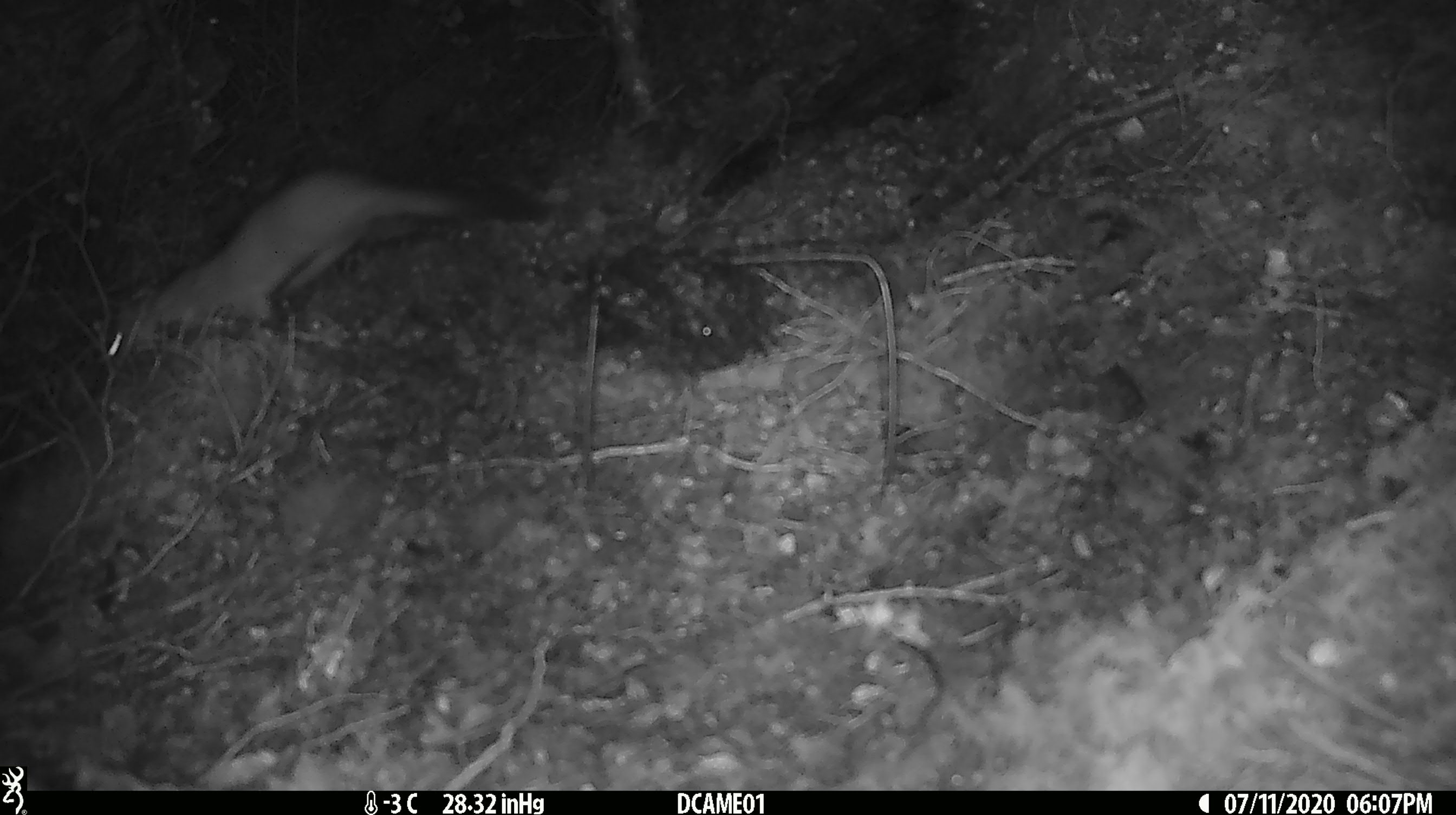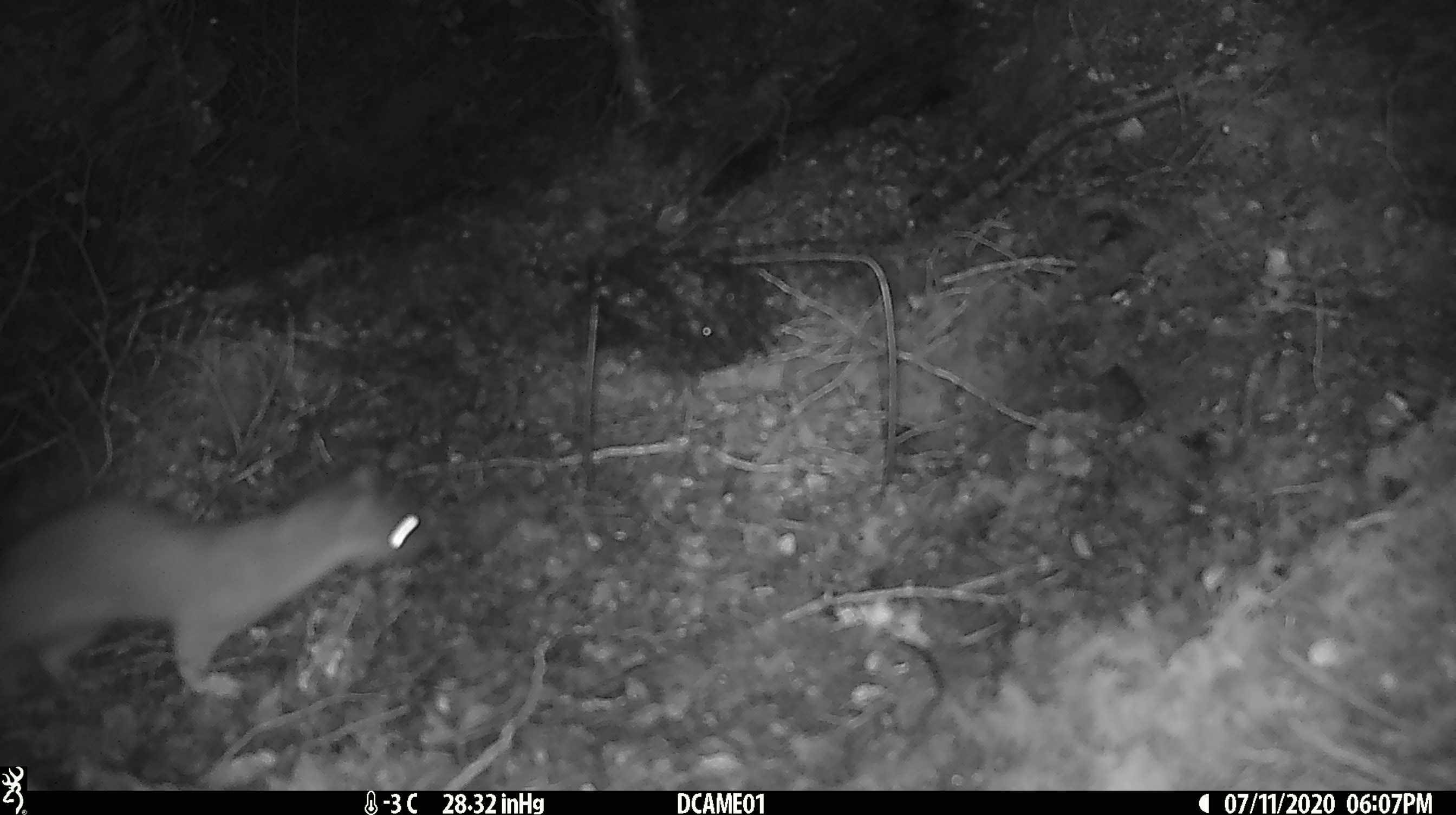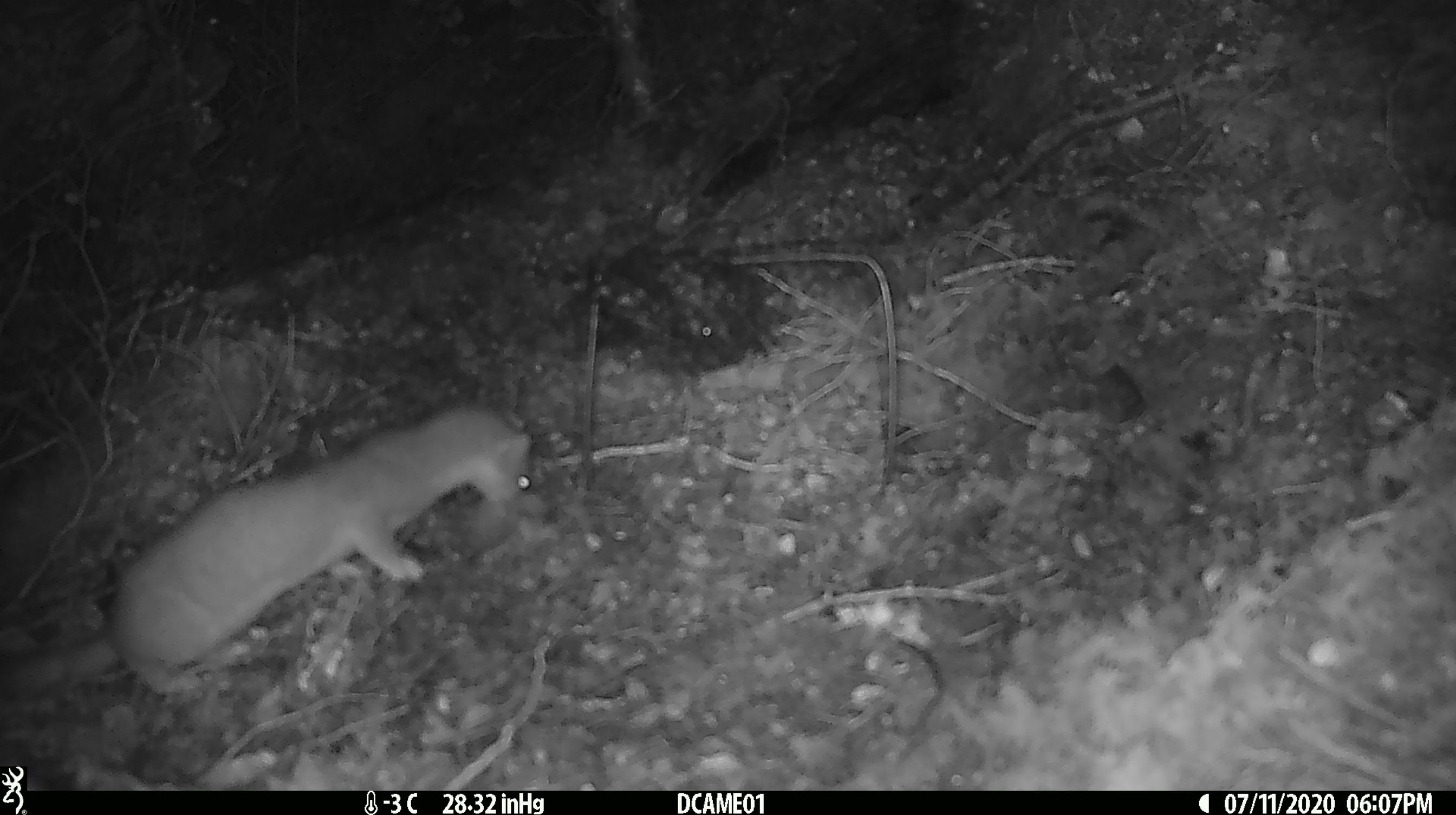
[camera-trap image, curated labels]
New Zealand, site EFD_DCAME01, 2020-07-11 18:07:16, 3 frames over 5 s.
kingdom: Animalia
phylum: Chordata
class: Mammalia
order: Carnivora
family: Mustelidae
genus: Mustela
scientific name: Mustela erminea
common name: stoat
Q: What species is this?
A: Stoat (Mustela erminea).